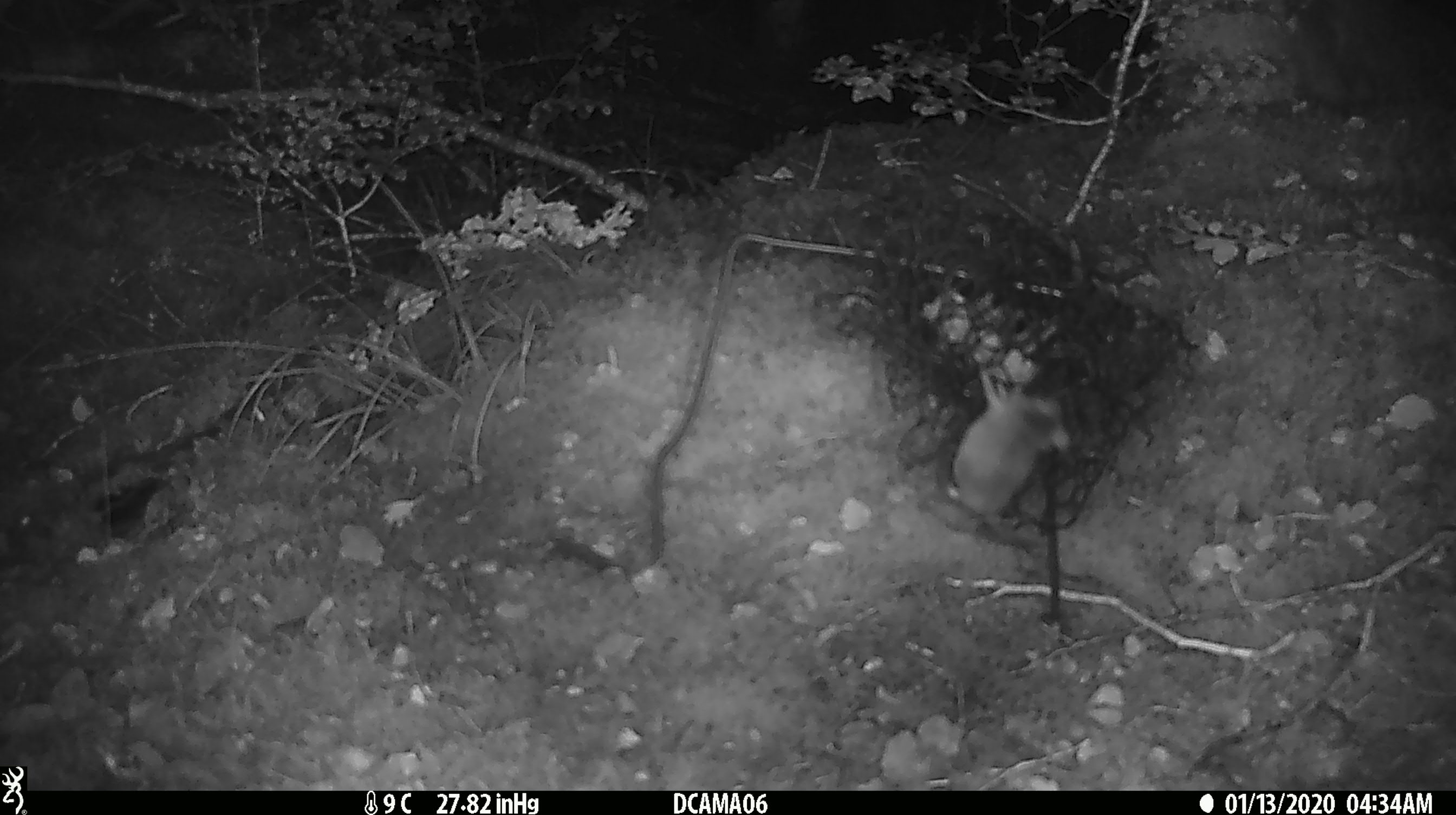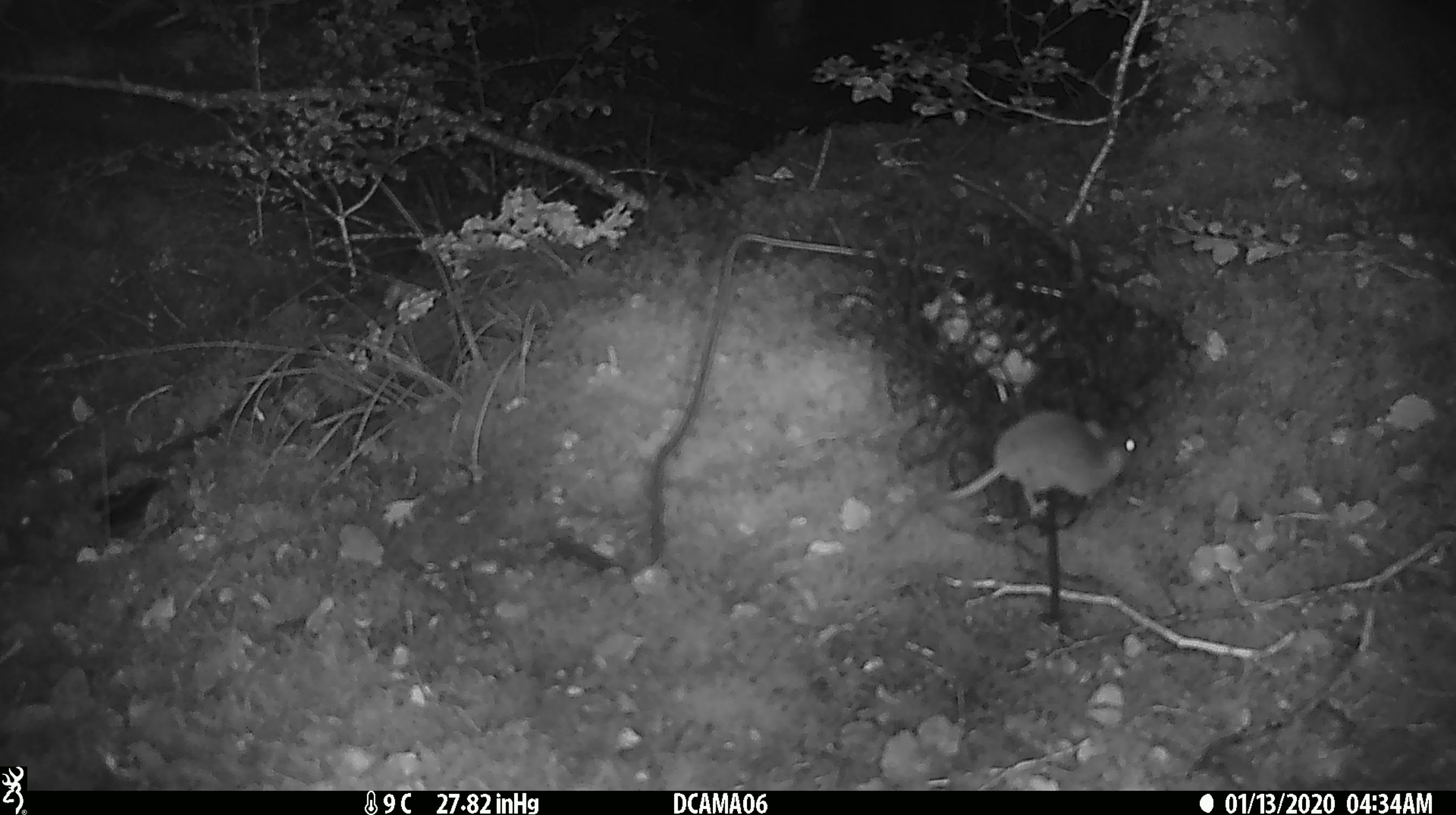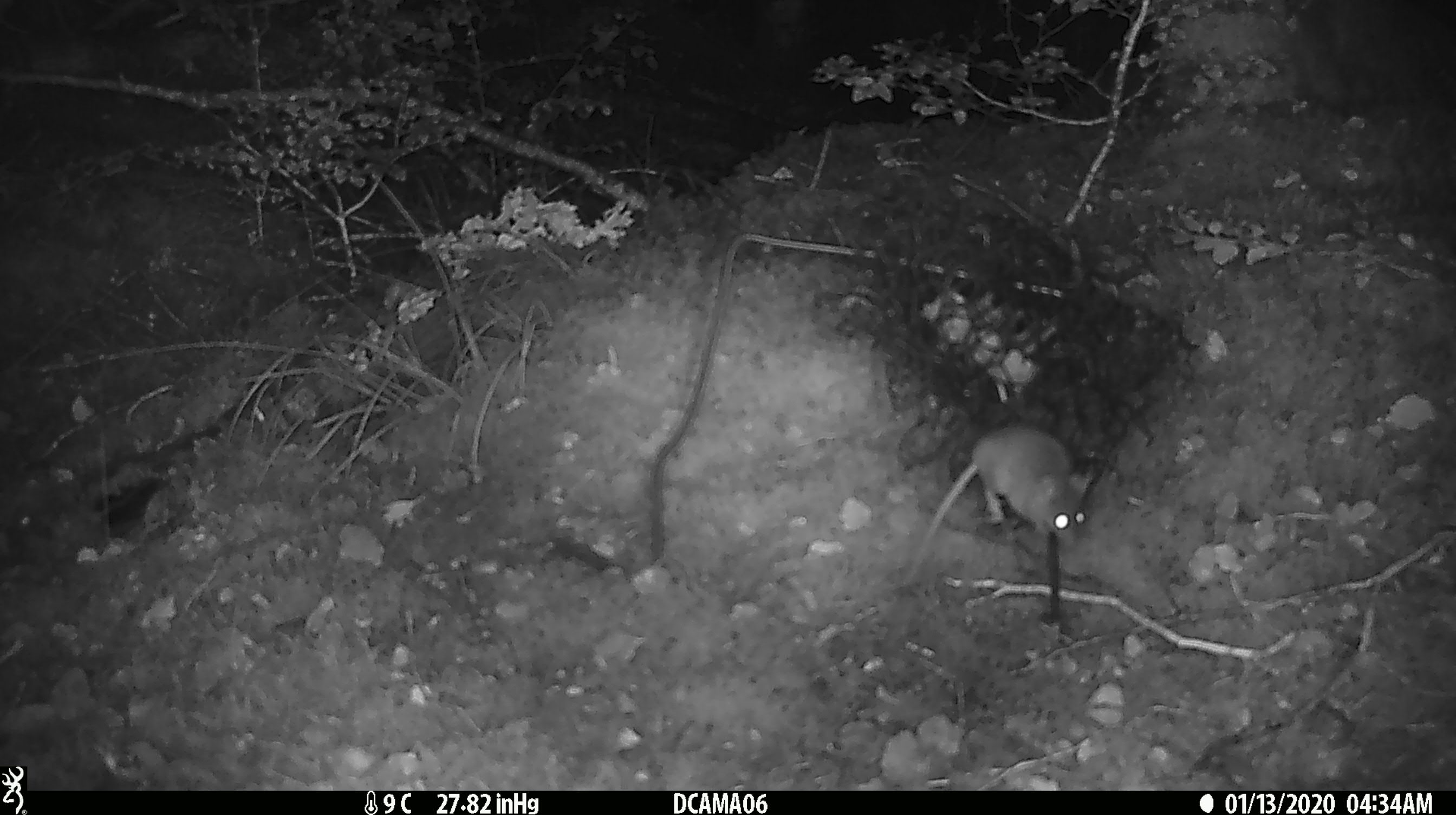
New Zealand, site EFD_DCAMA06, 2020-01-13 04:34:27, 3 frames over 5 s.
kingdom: Animalia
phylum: Chordata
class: Mammalia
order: Rodentia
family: Muridae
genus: Mus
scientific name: Mus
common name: mouse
Mouse (Mus).